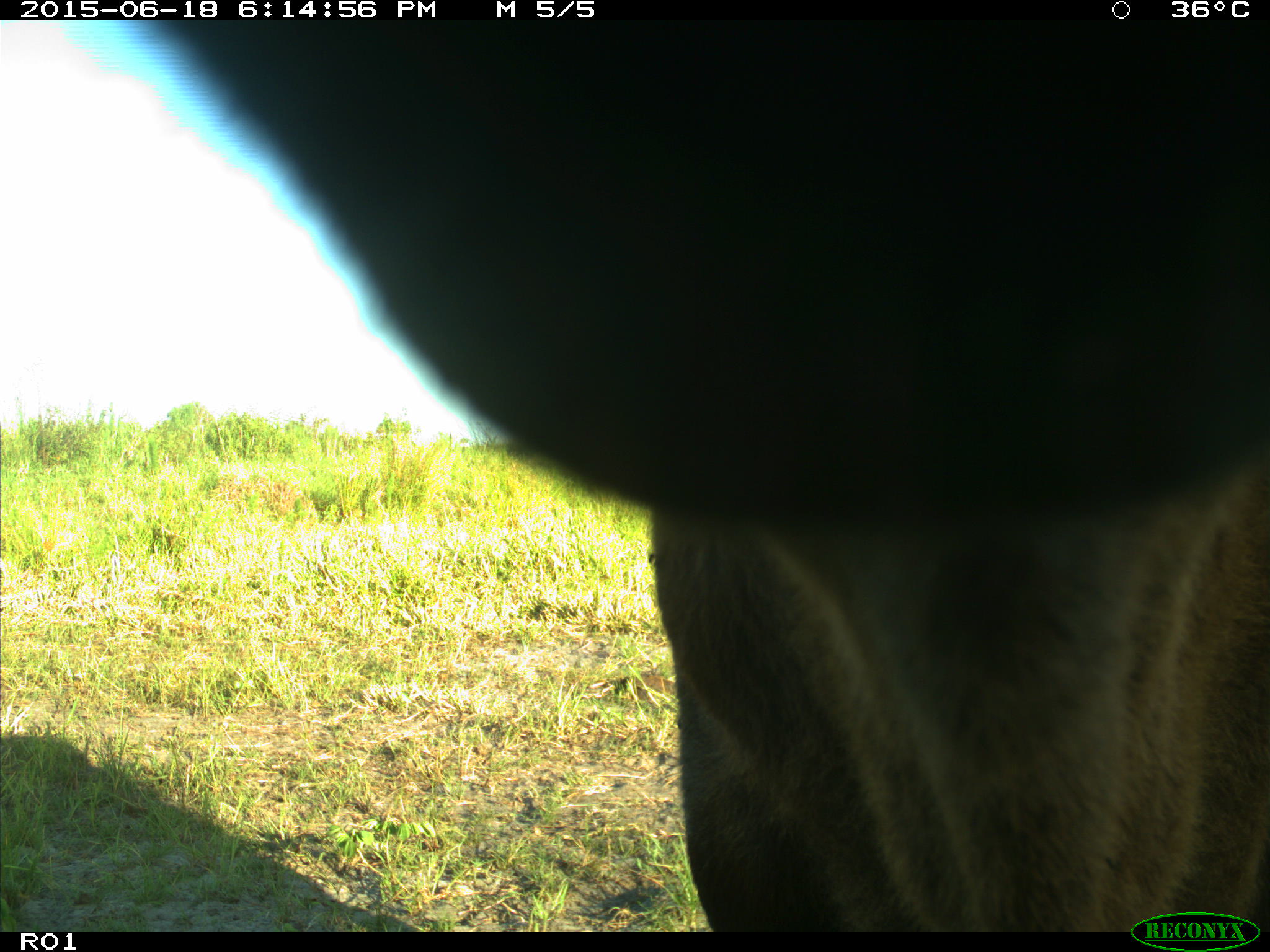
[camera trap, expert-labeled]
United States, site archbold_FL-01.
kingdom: Animalia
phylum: Chordata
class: Mammalia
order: Artiodactyla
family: Bovidae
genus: Bos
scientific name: Bos taurus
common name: domestic cow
Bos taurus (domestic cow).